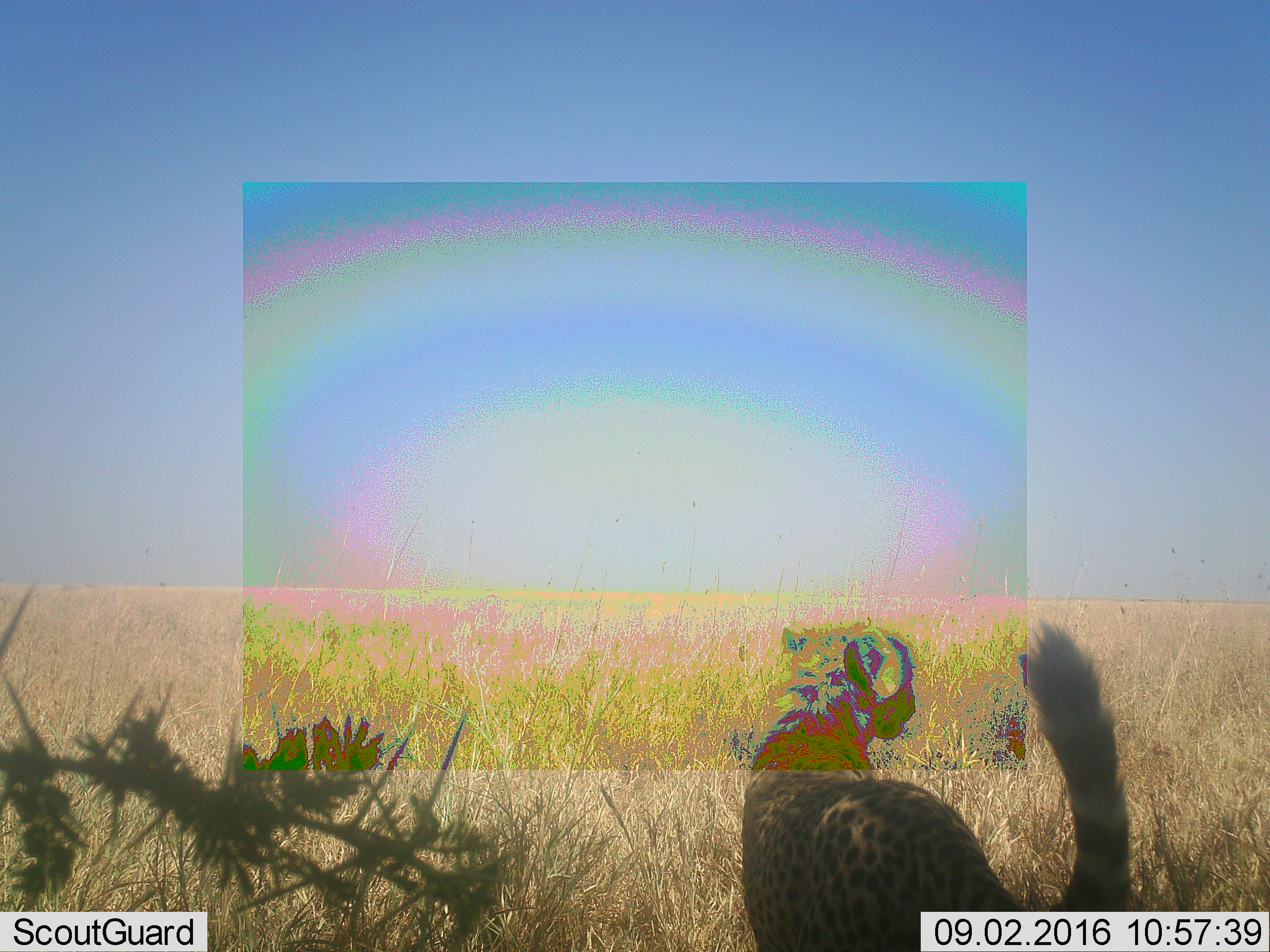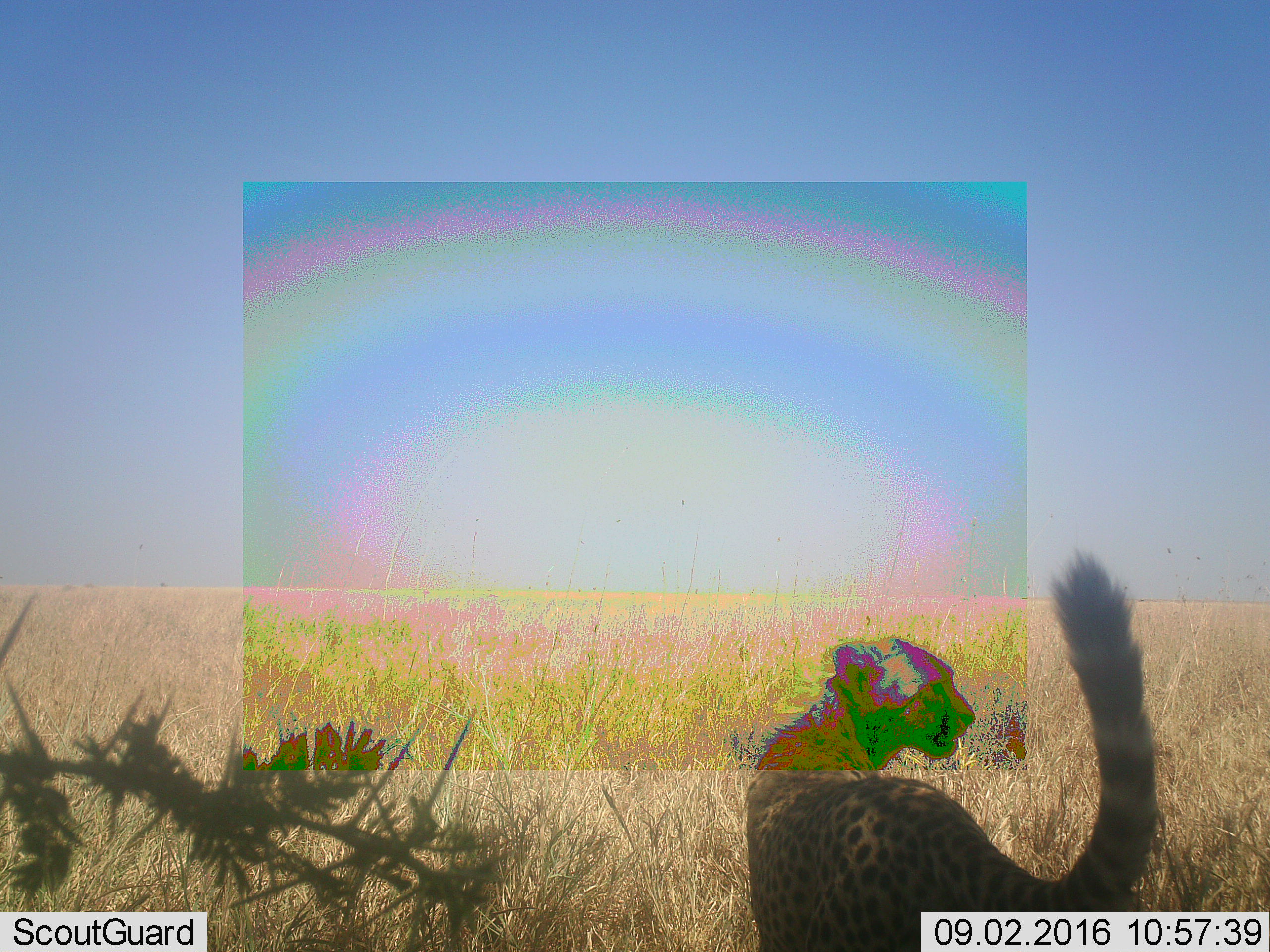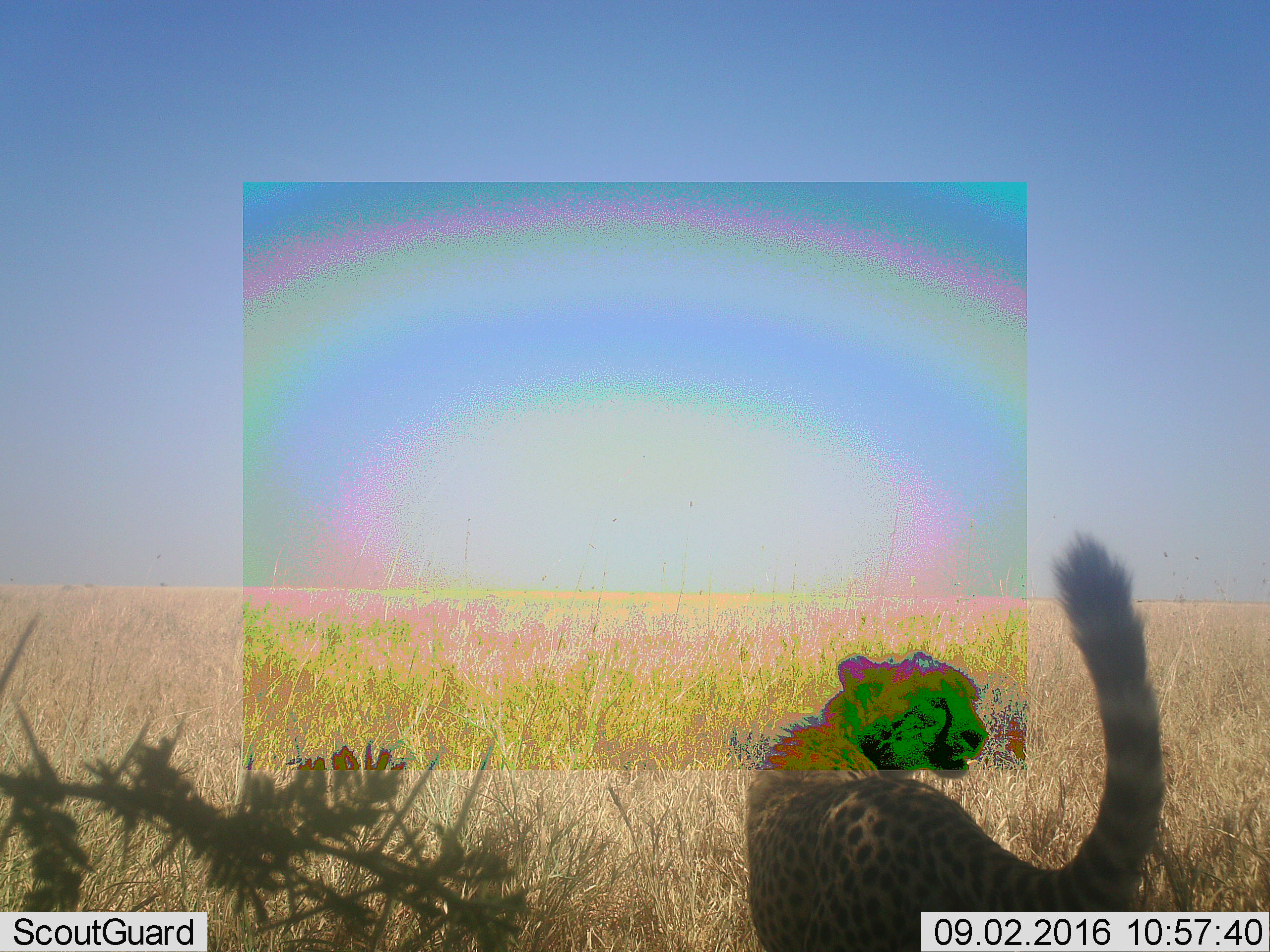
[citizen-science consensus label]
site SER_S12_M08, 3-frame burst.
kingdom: Animalia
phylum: Chordata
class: Mammalia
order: Carnivora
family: Felidae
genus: Acinonyx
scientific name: Acinonyx jubatus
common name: cheetah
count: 1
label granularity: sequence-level